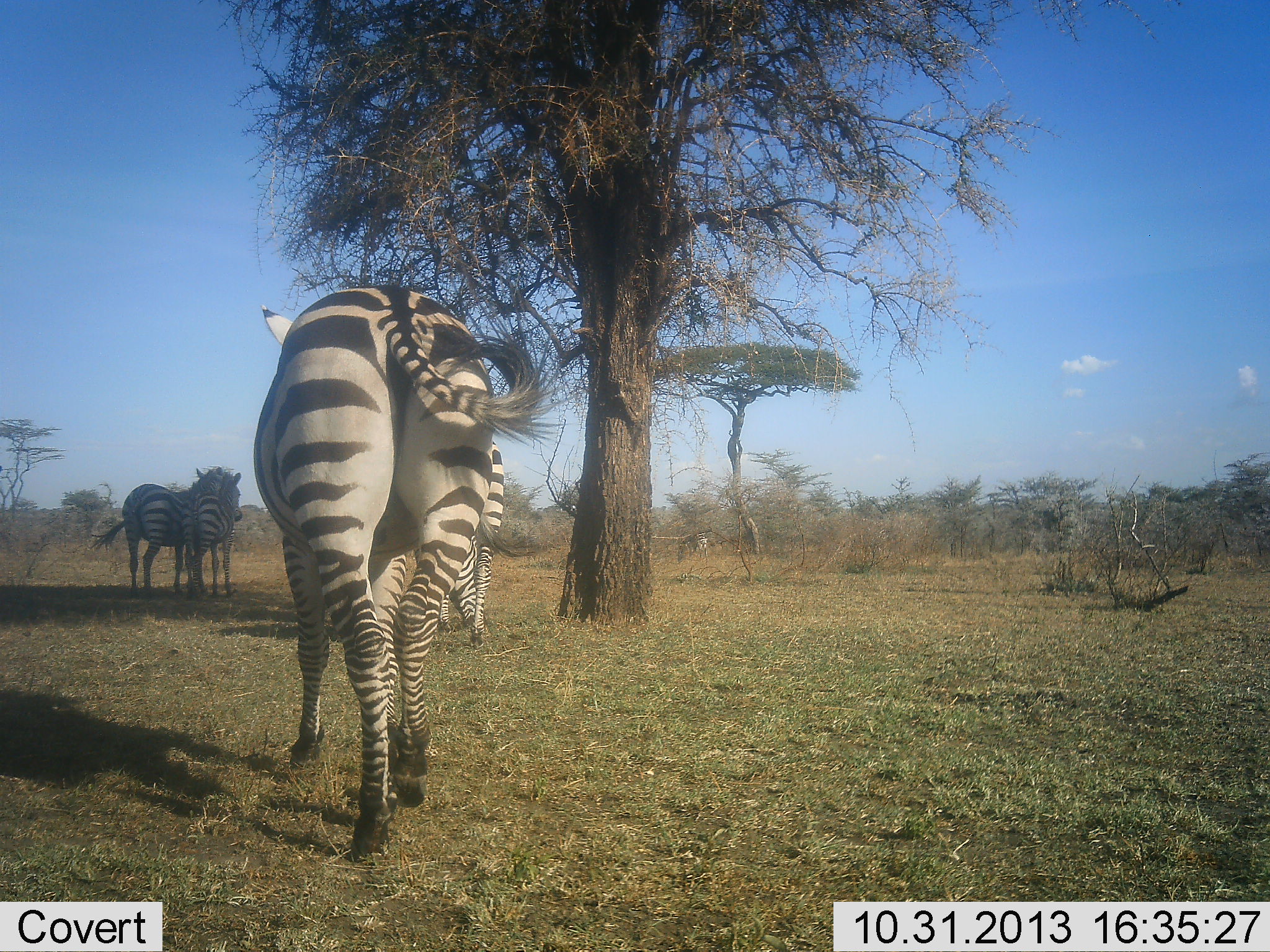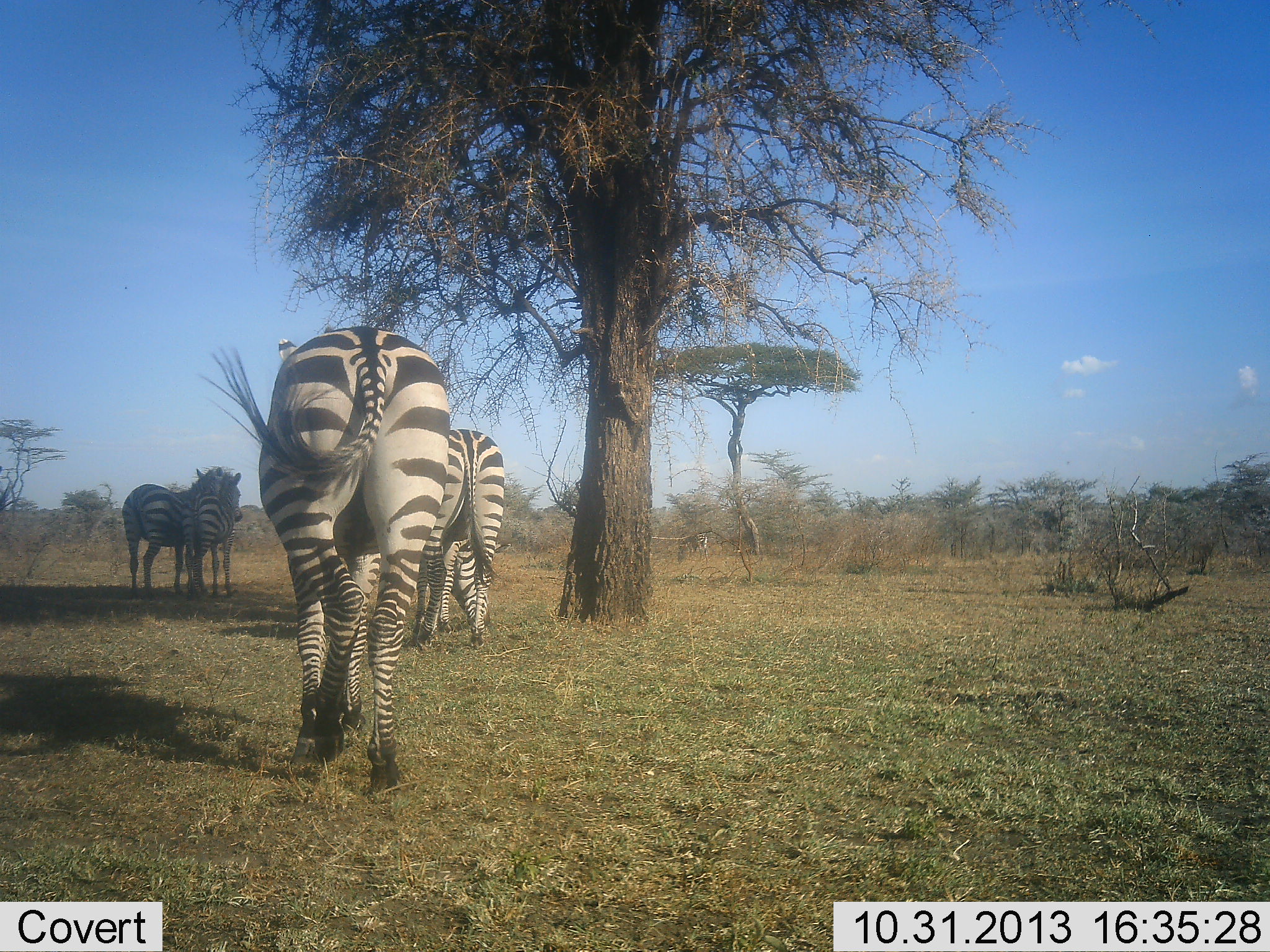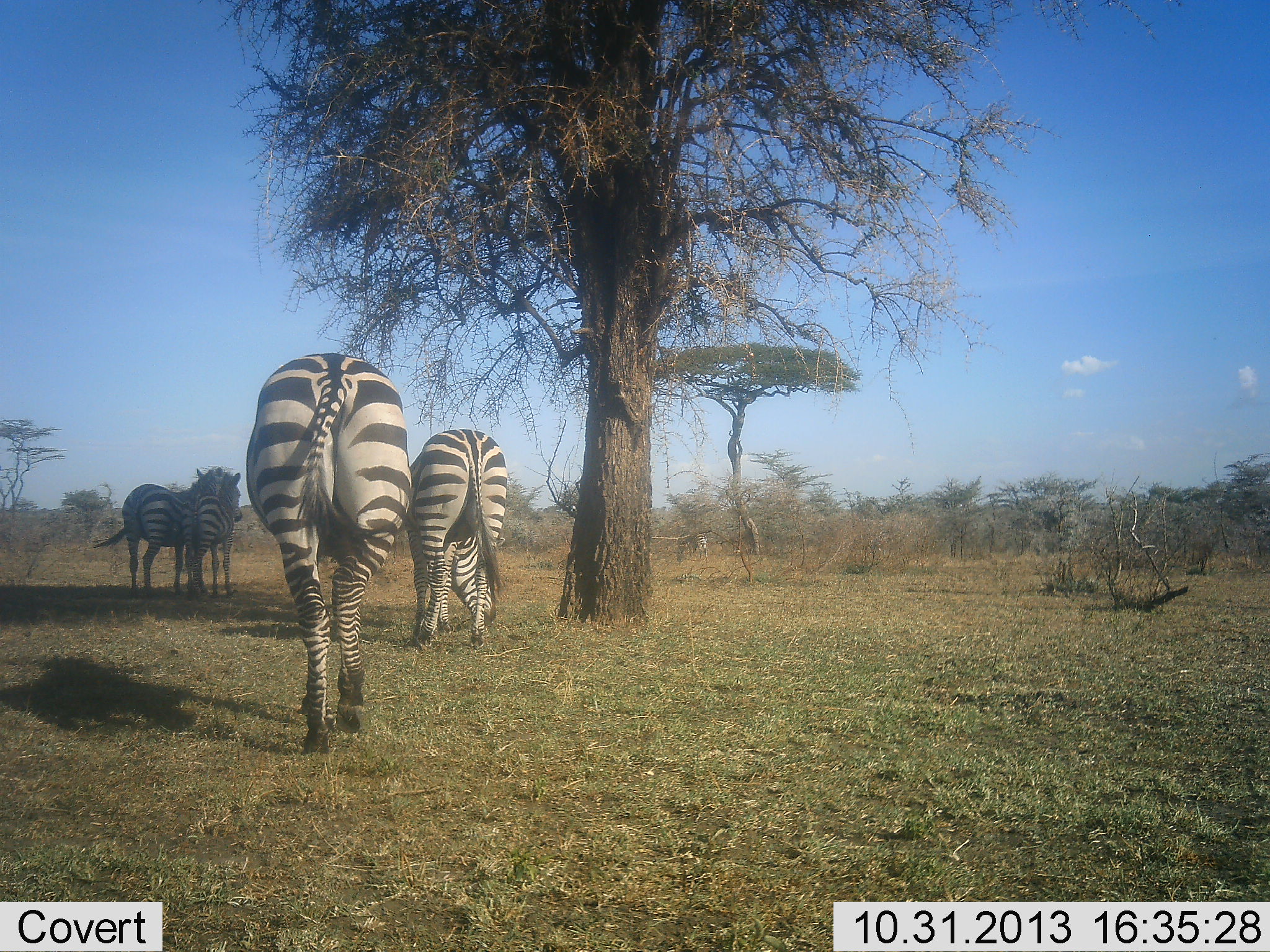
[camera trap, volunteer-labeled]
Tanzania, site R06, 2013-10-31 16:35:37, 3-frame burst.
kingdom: Animalia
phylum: Chordata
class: Mammalia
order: Perissodactyla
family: Equidae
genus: Equus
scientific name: Equus quagga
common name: plains zebra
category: zebra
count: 4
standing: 90%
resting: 20%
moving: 60%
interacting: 0%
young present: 0%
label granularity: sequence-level